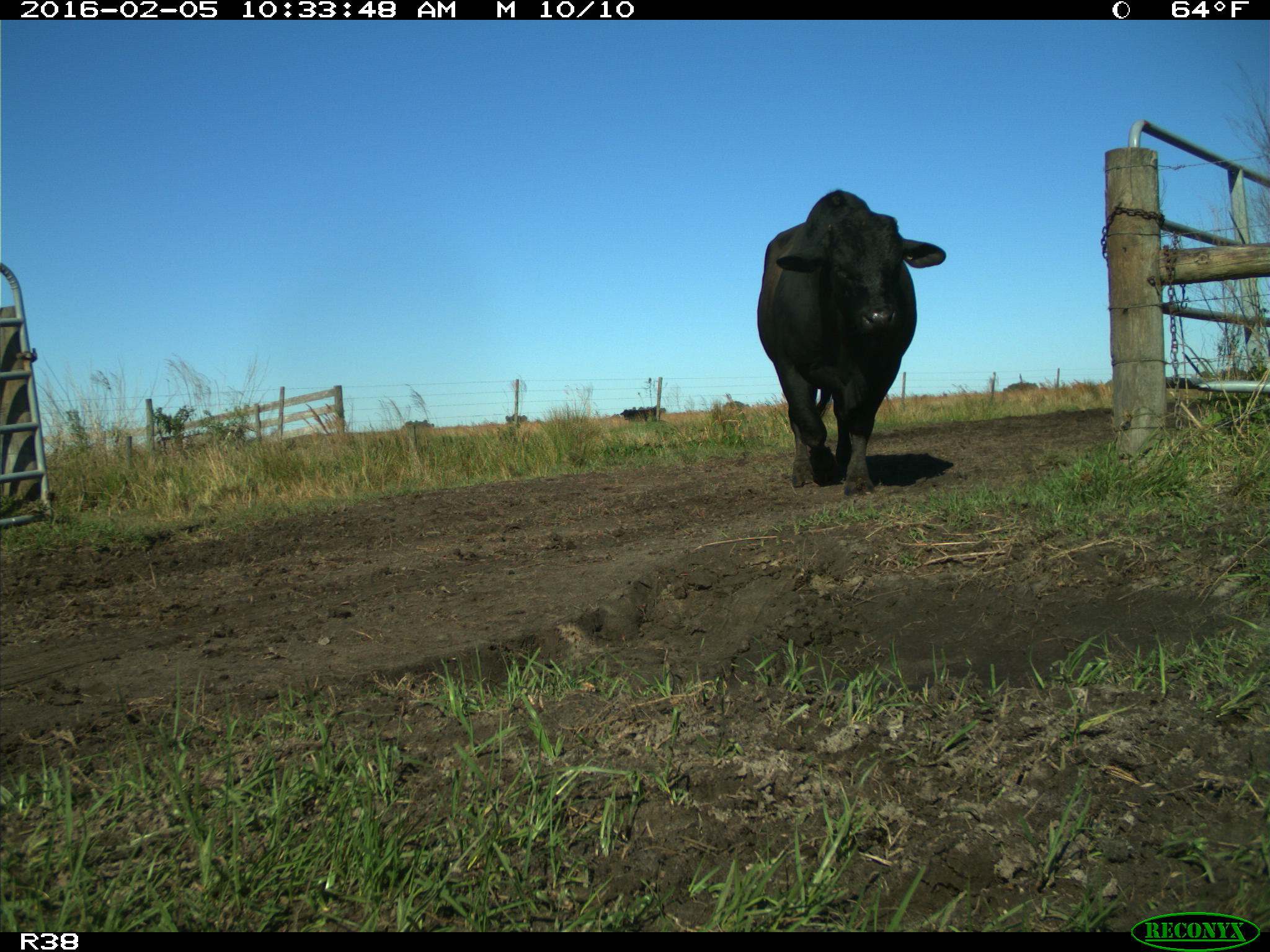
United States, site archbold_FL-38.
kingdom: Animalia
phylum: Chordata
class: Mammalia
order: Artiodactyla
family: Bovidae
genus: Bos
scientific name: Bos taurus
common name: domestic cow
Bos taurus (domestic cow).